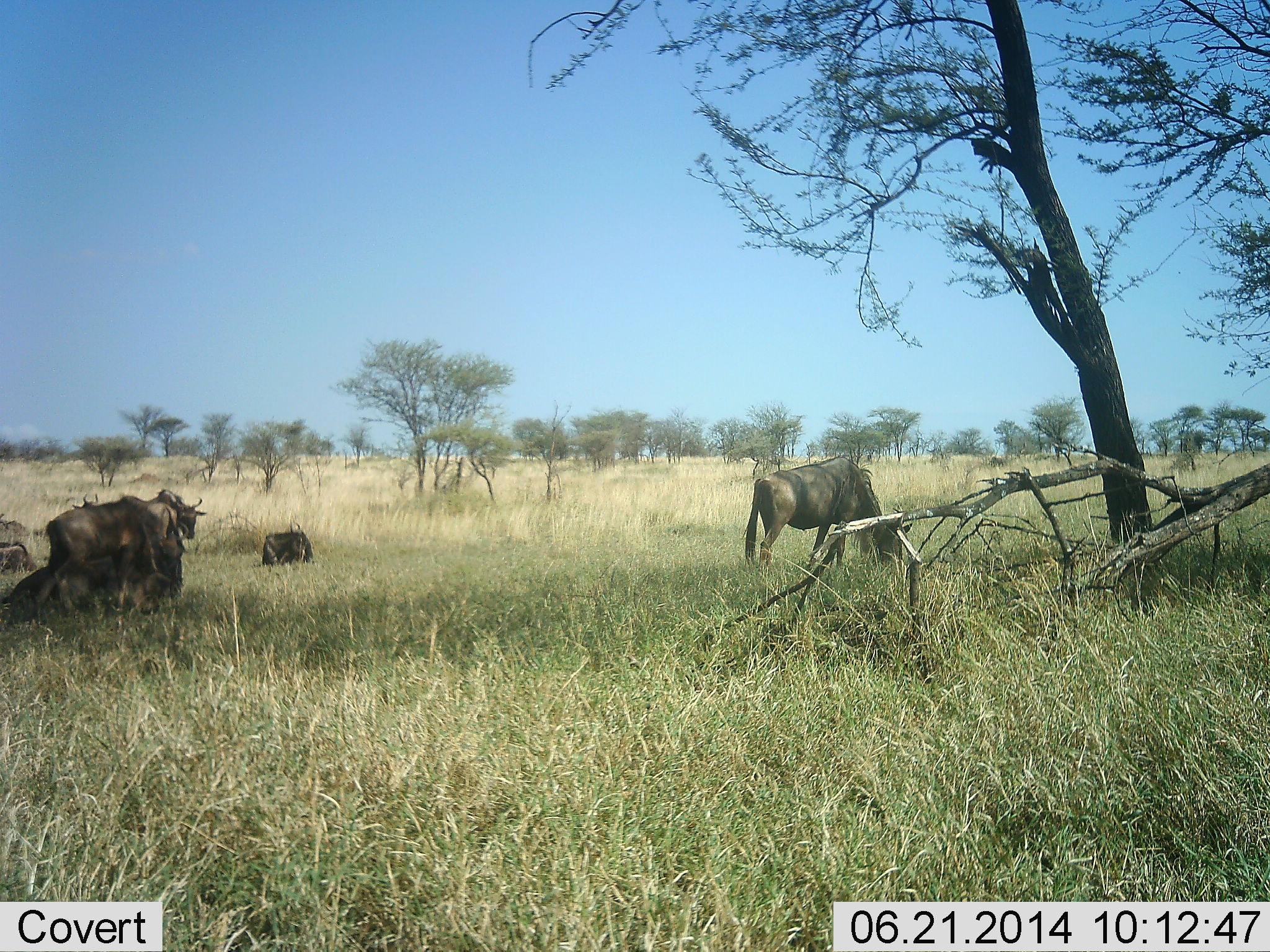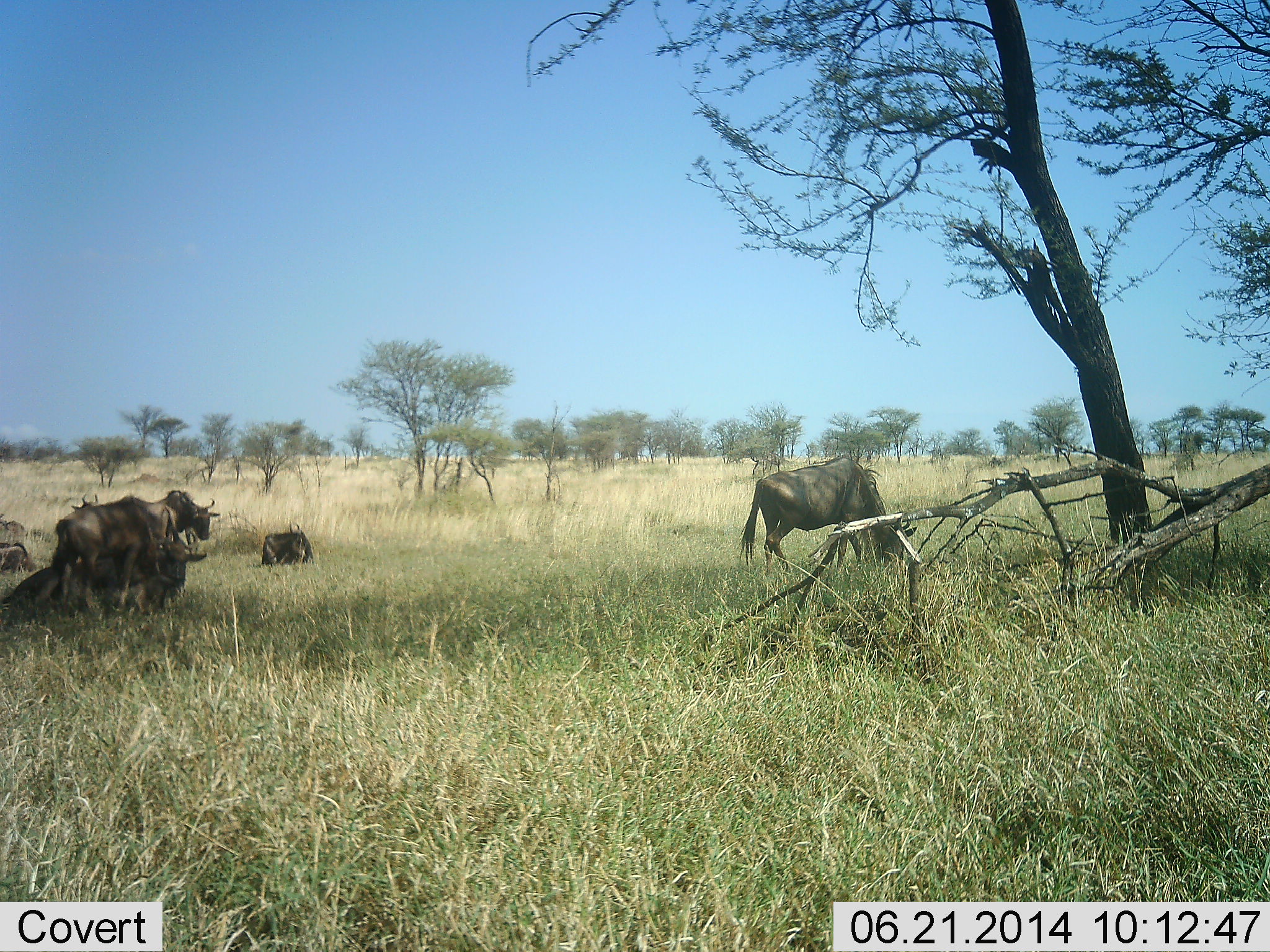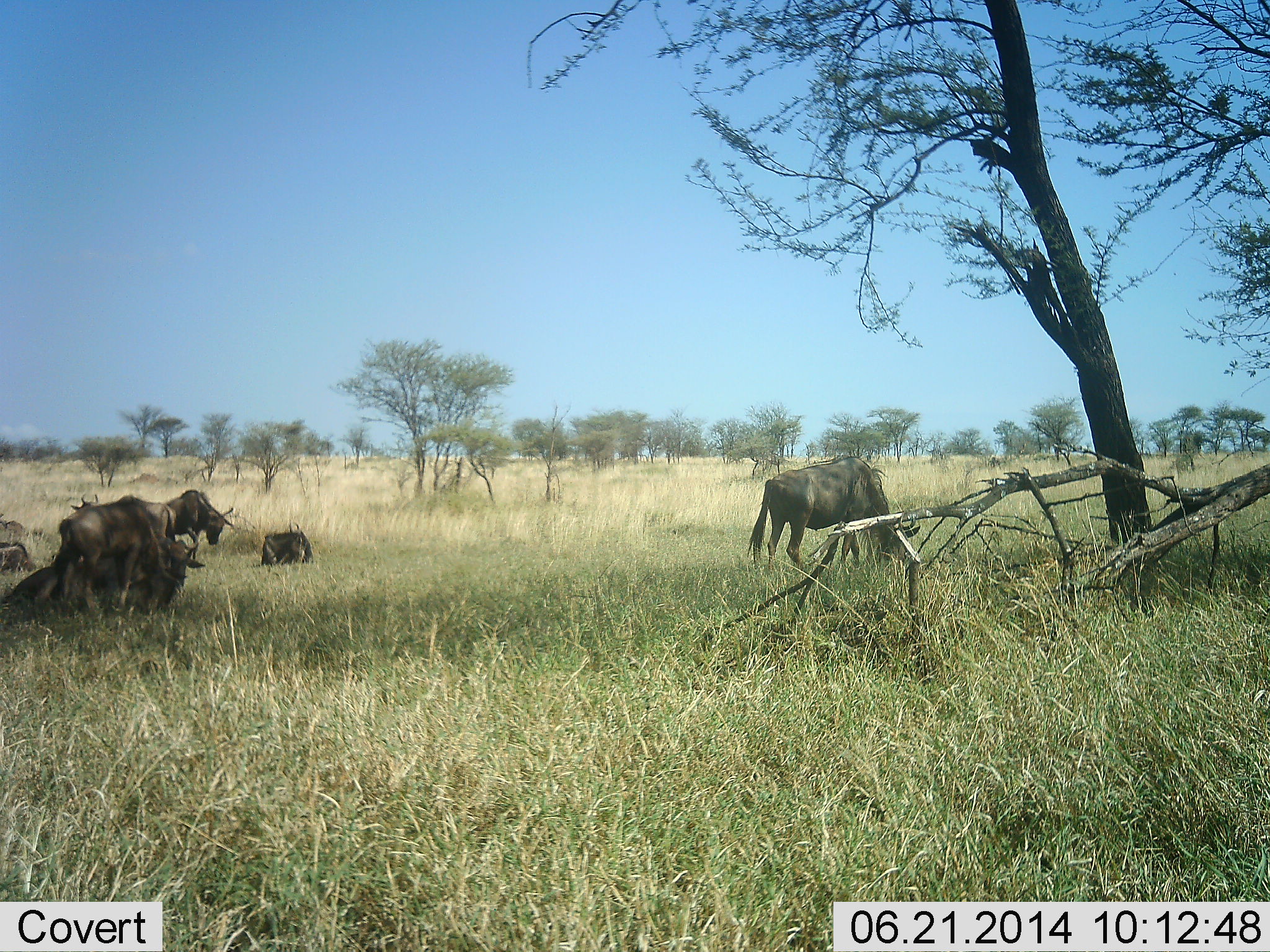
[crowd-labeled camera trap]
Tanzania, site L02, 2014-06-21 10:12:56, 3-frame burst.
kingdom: Animalia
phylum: Chordata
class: Mammalia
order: Artiodactyla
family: Bovidae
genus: Connochaetes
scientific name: Connochaetes taurinus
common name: blue wildebeest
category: wildebeest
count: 6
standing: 70%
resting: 100%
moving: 40%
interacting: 10%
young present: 10%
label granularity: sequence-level